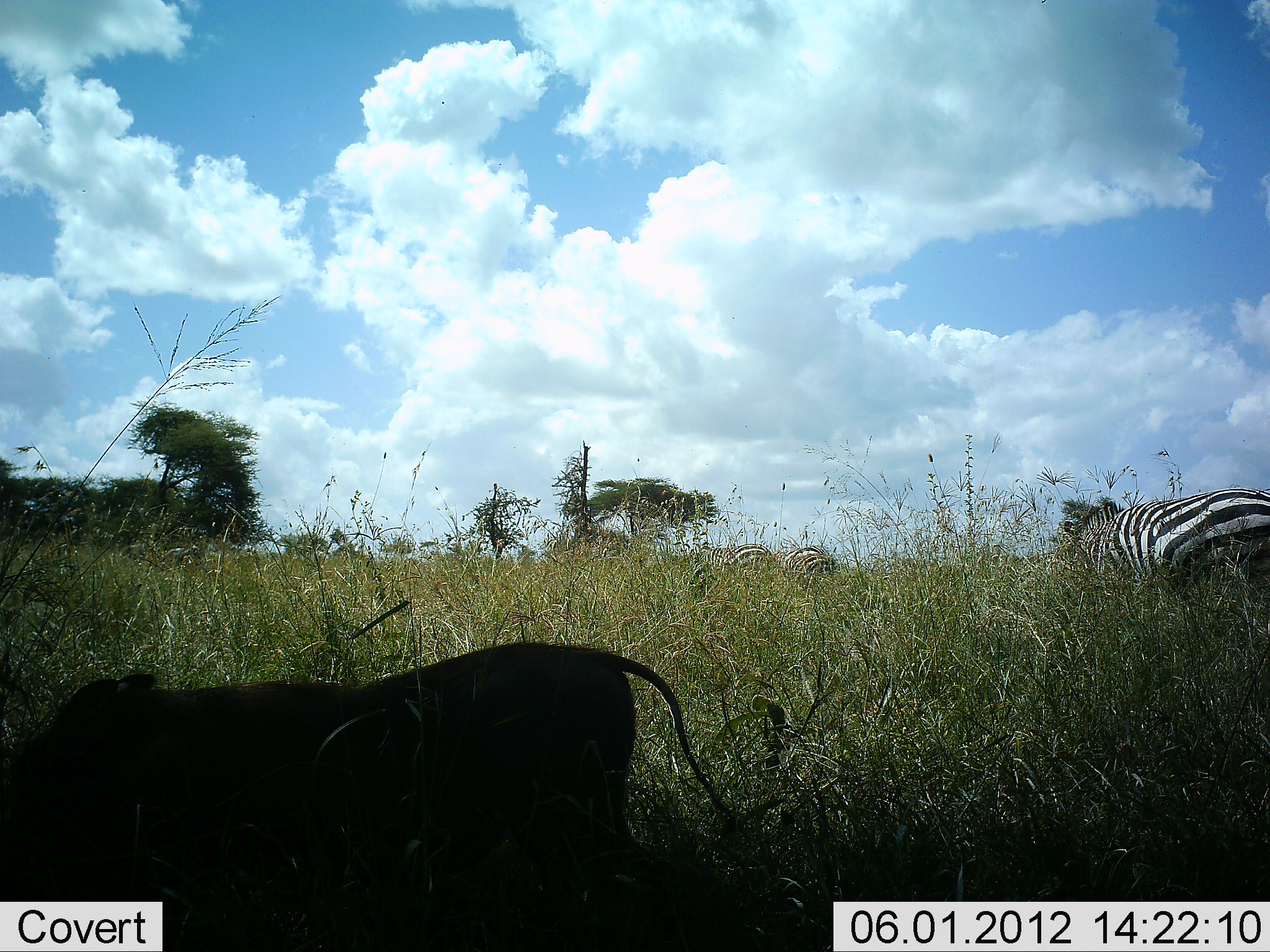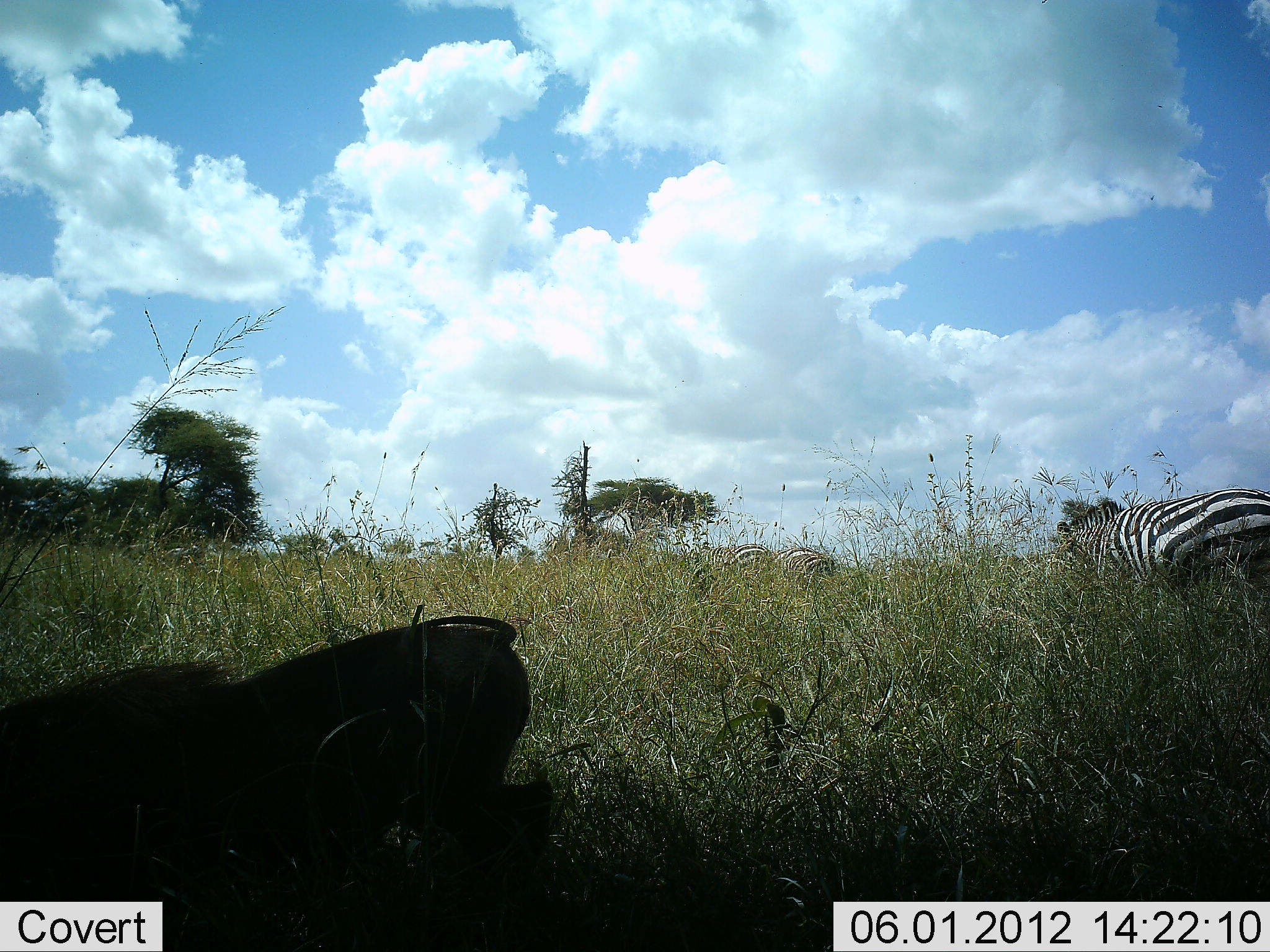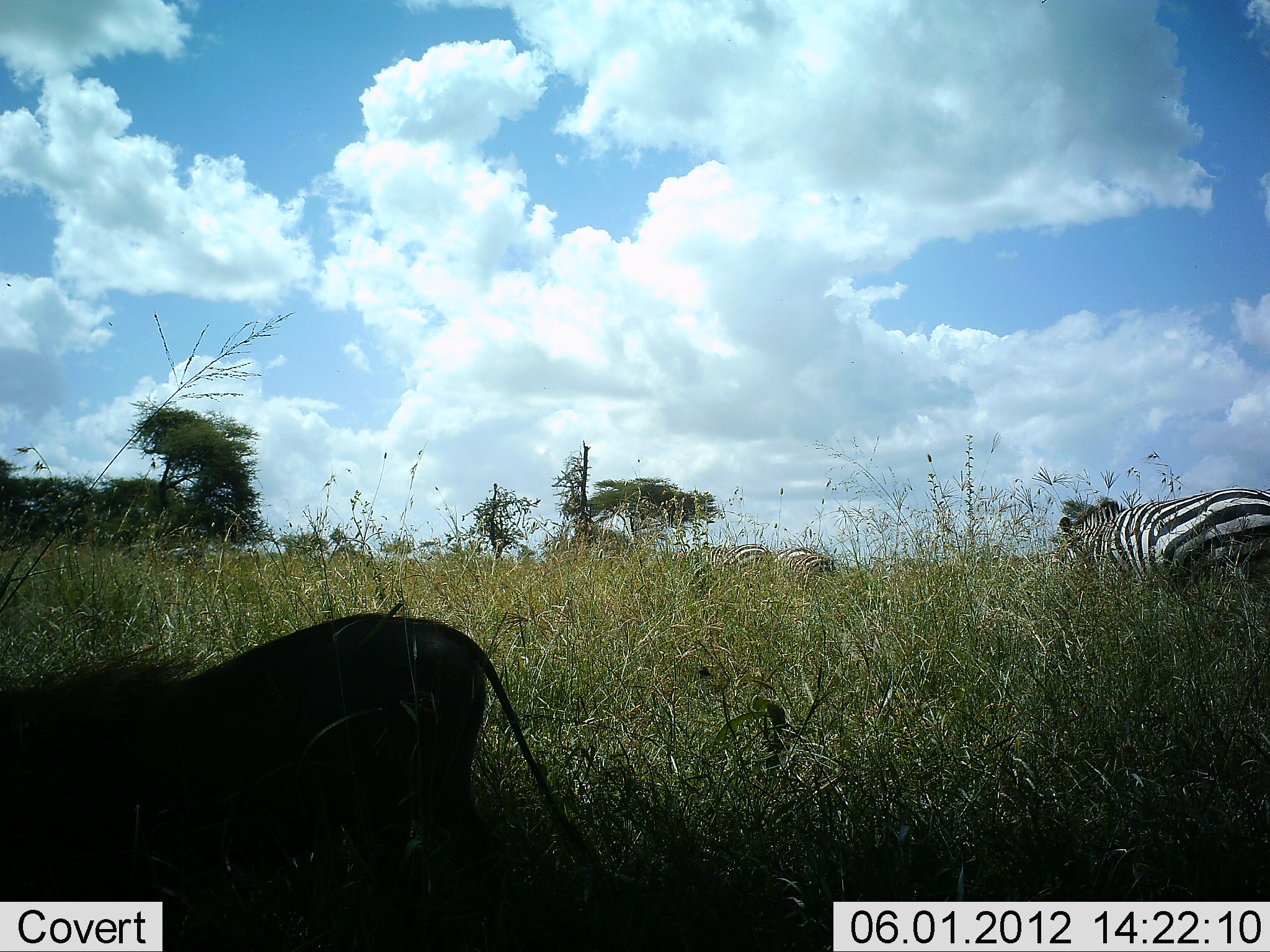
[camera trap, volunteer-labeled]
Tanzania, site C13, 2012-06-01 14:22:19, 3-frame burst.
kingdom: Animalia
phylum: Chordata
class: Mammalia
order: Artiodactyla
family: Suidae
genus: Phacochoerus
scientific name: Phacochoerus africanus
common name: warthog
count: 1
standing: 20%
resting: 0%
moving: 60%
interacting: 0%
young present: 0%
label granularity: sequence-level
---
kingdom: Animalia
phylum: Chordata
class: Mammalia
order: Perissodactyla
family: Equidae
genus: Equus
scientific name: Equus quagga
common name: plains zebra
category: zebra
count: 3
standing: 45%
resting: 0%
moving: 9%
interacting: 0%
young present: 0%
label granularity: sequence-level